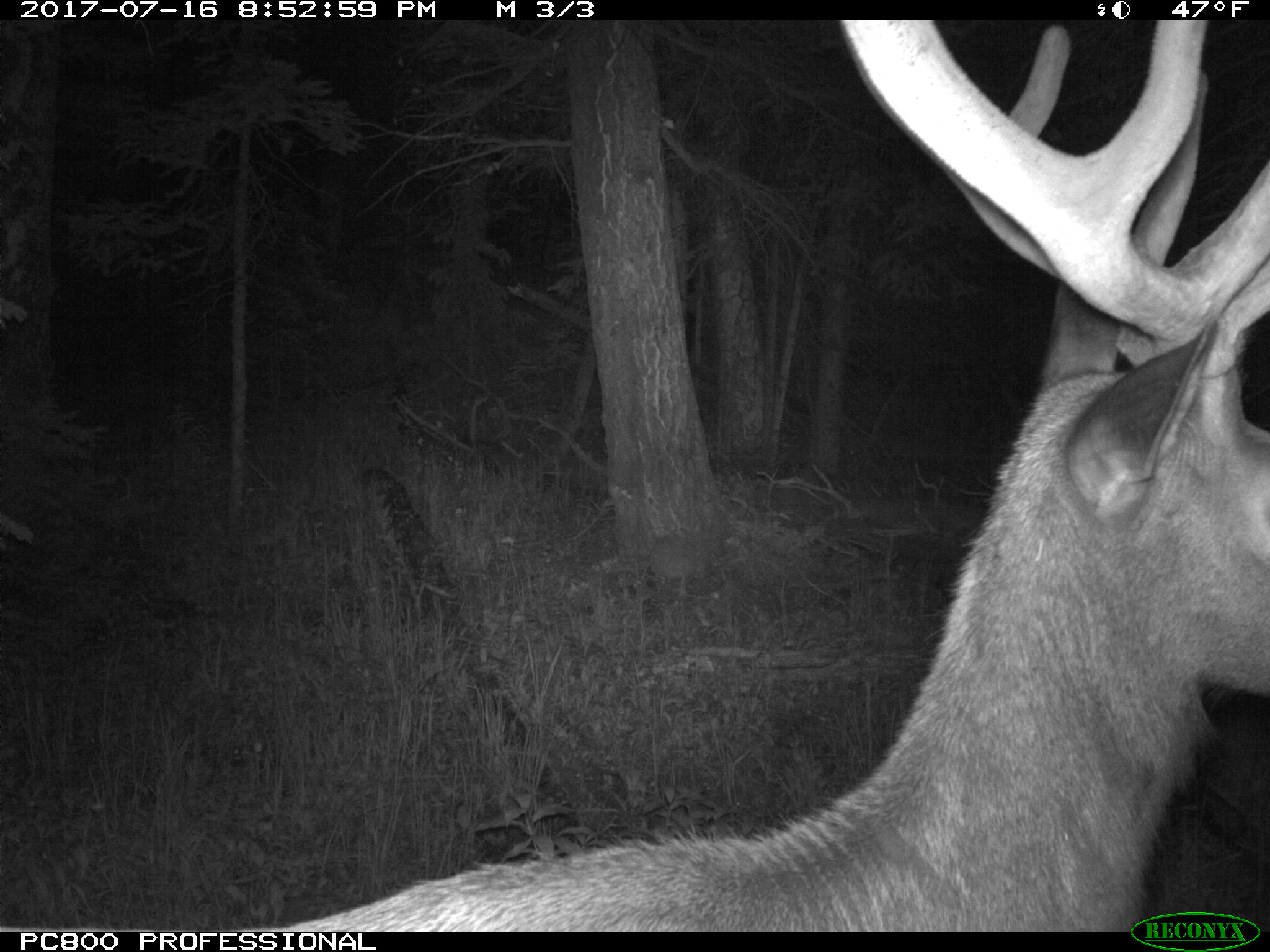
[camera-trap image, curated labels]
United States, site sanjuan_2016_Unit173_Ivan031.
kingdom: Animalia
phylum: Chordata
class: Mammalia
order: Artiodactyla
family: Cervidae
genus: Cervus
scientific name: Cervus elaphus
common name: red deer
Cervus elaphus (red deer).